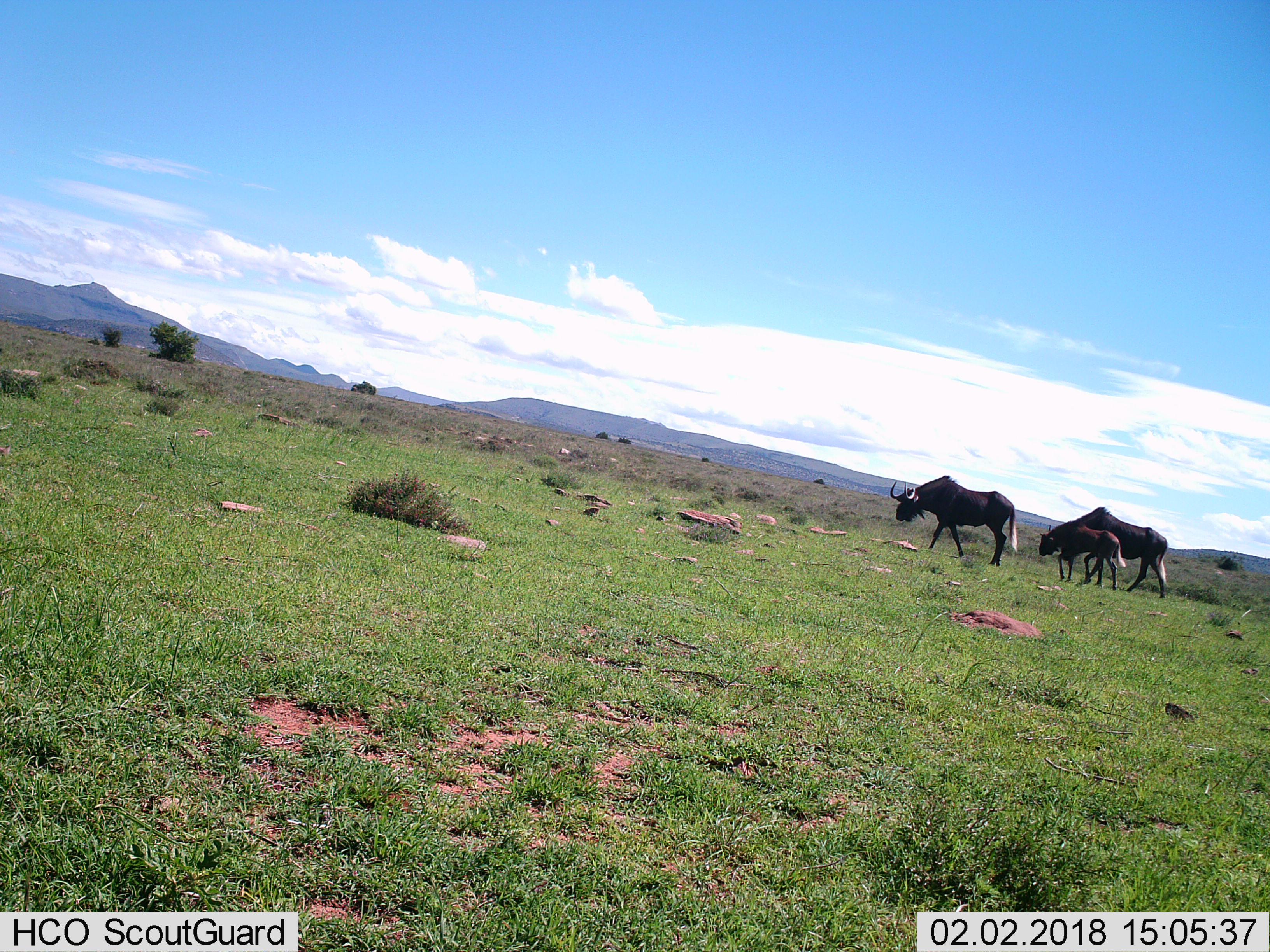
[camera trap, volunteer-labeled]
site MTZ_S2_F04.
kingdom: Animalia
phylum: Chordata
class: Mammalia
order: Artiodactyla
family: Bovidae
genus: Connochaetes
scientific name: Connochaetes gnou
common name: black wildebeest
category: wildebeestblack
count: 3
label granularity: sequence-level